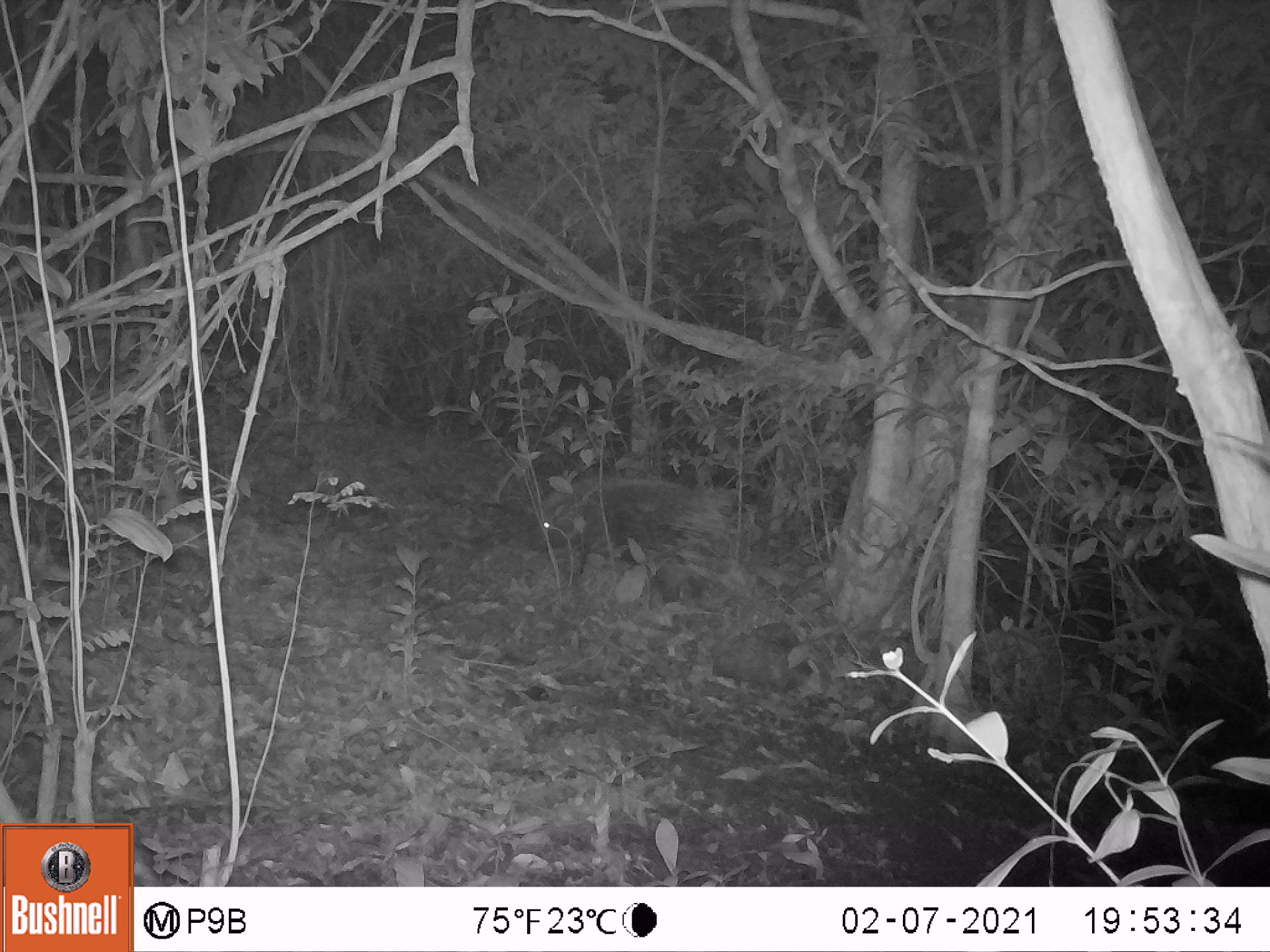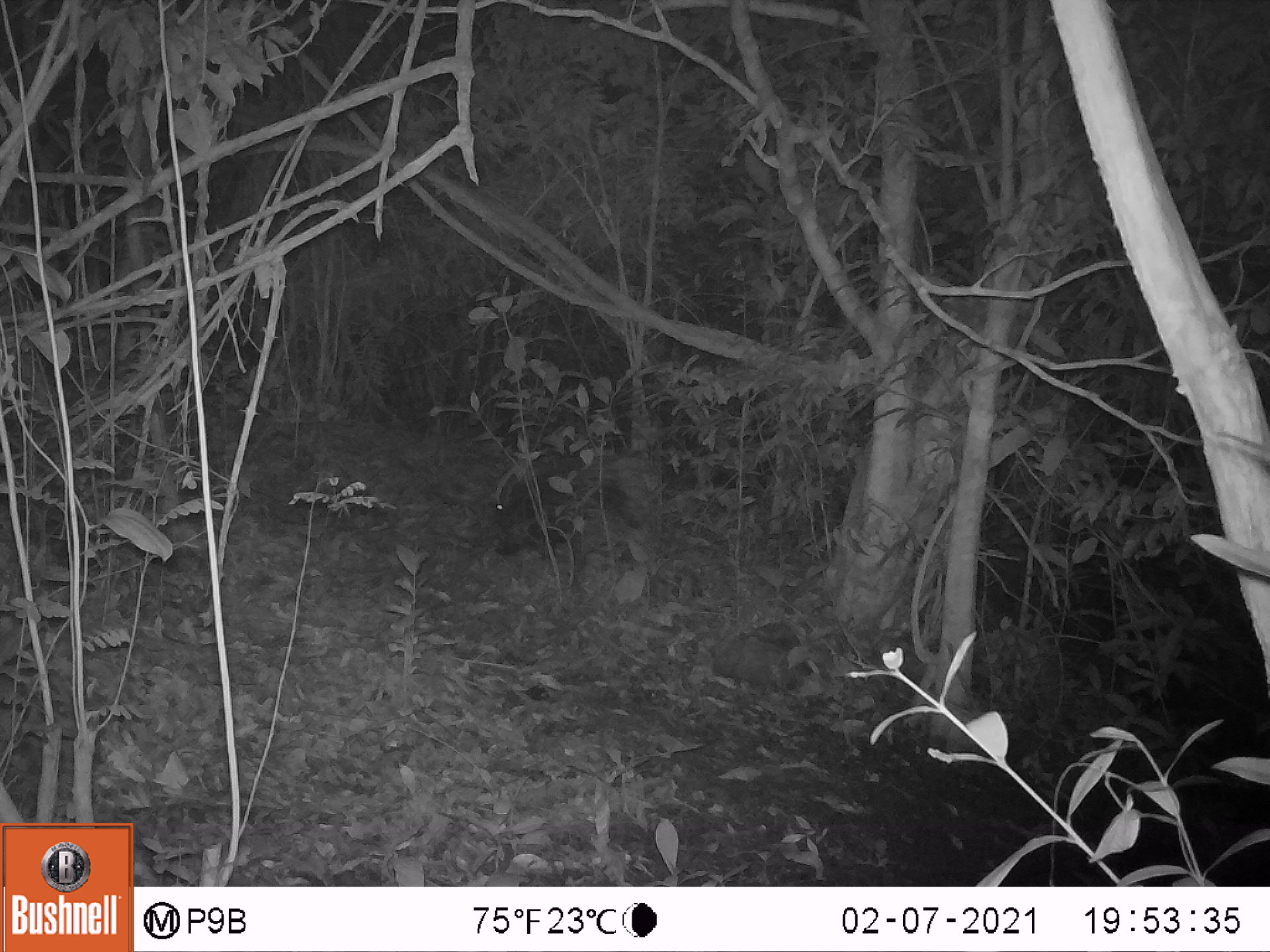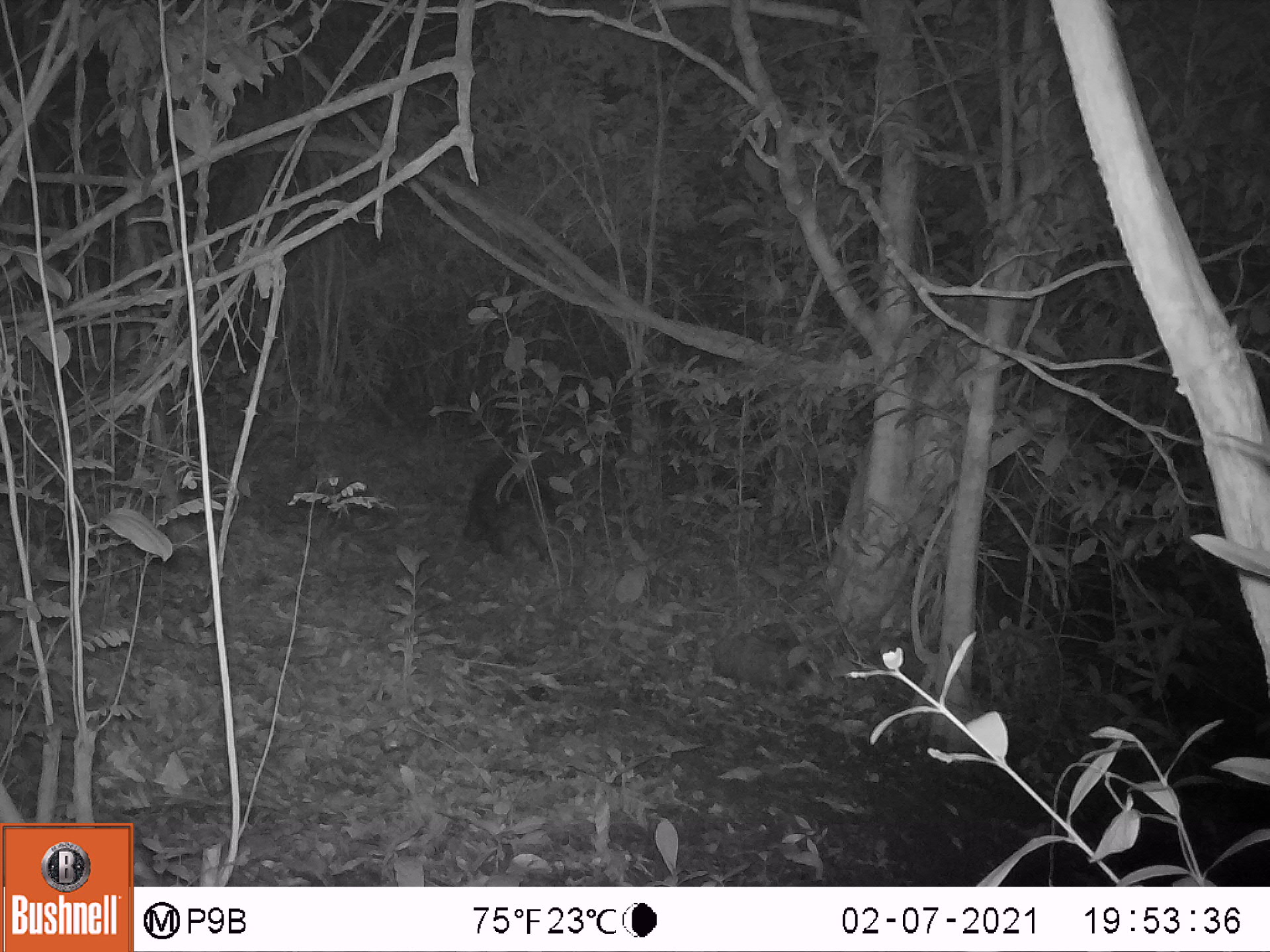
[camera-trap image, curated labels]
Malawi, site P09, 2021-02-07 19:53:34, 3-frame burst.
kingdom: Animalia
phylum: Chordata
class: Mammalia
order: Rodentia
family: Hystricidae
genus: Hystrix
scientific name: Hystrix africaeaustralis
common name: cape porcupine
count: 1